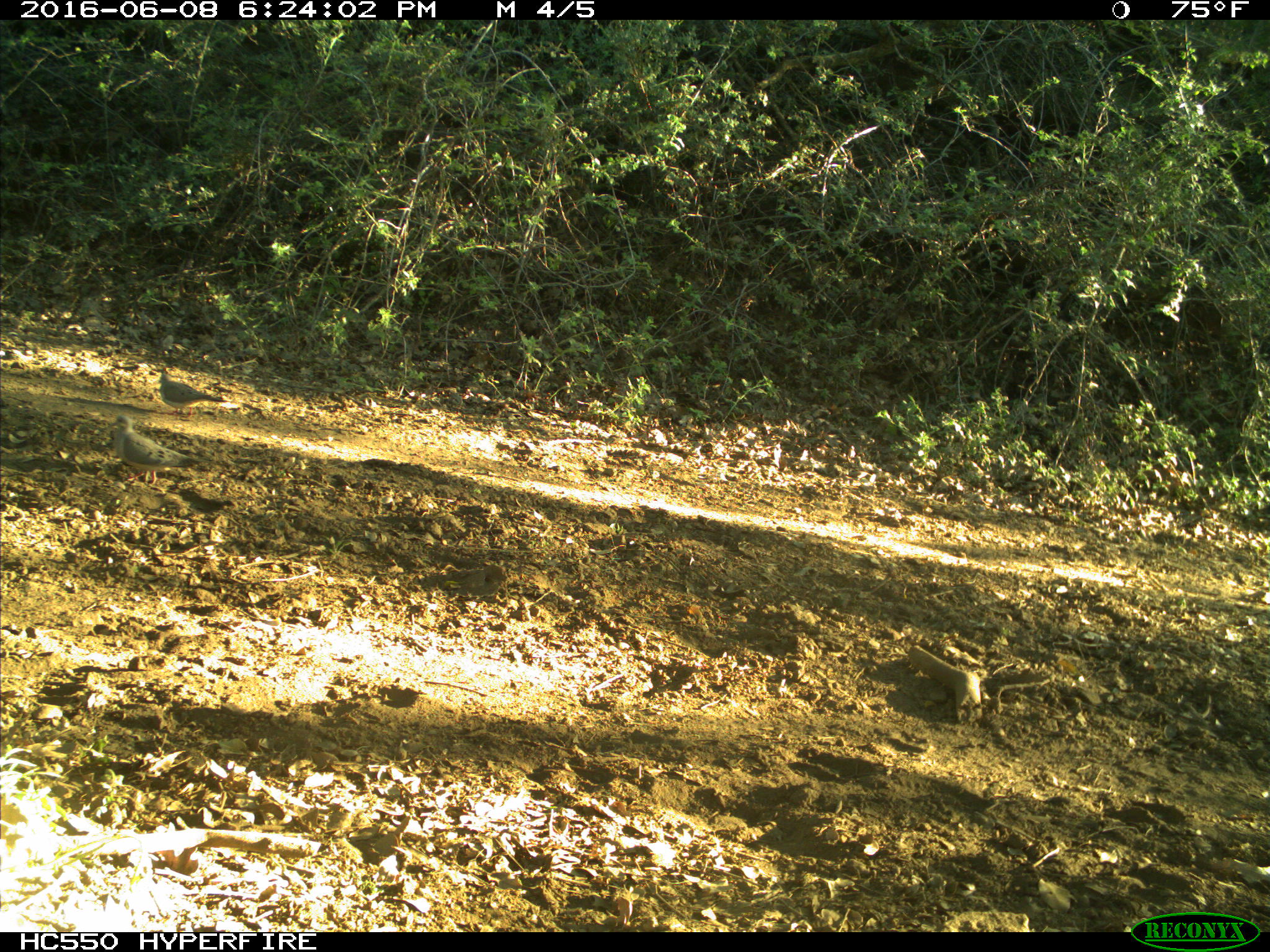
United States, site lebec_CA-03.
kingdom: Animalia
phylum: Chordata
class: Aves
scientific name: Aves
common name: birds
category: unidentified bird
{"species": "unidentified bird (birds) (Aves)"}